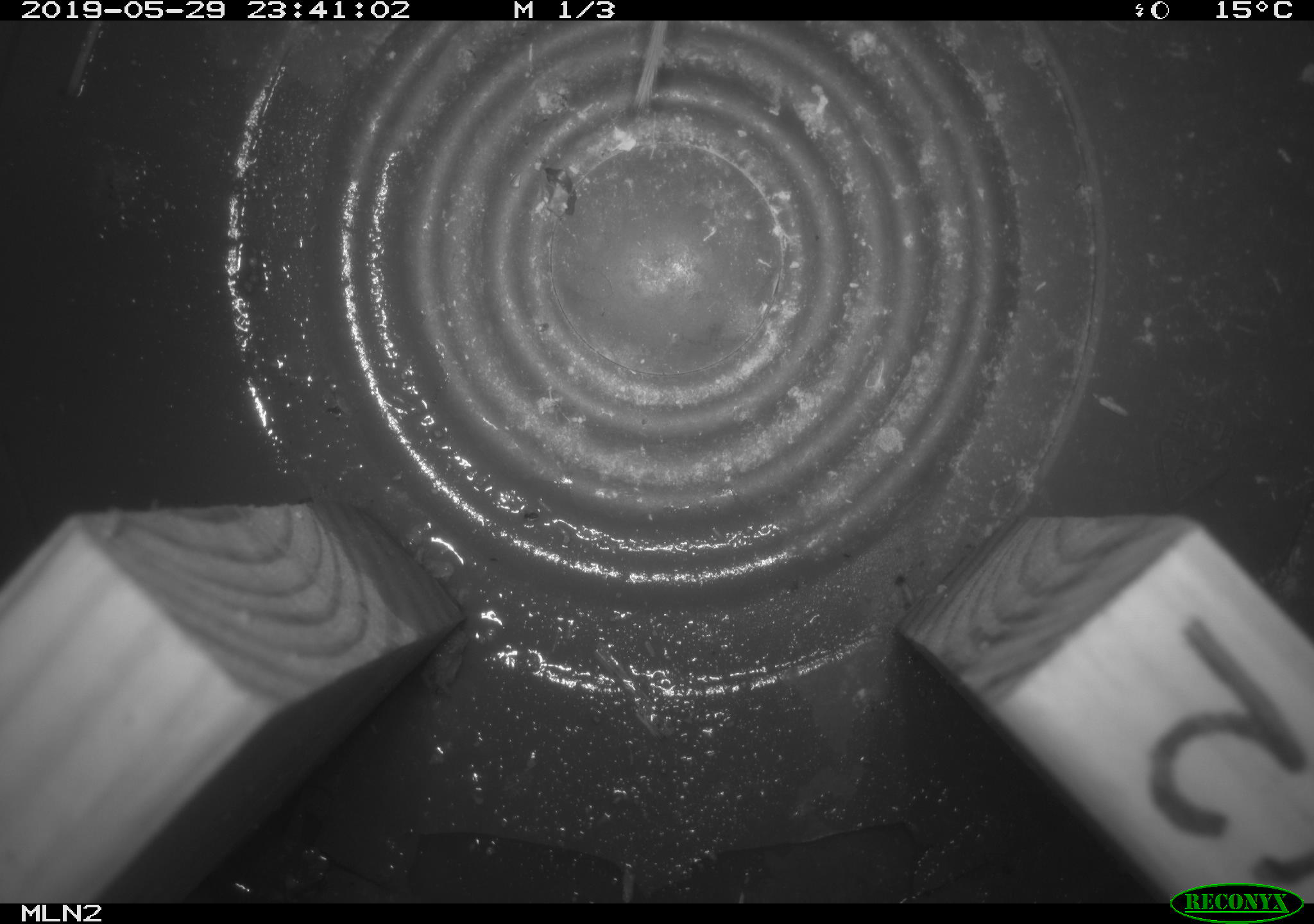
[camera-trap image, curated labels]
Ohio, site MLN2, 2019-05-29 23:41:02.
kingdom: Animalia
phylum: Chordata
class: Mammalia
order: Rodentia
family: Cricetidae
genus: Peromyscus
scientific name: Peromyscus leucopus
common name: white-footed mouse